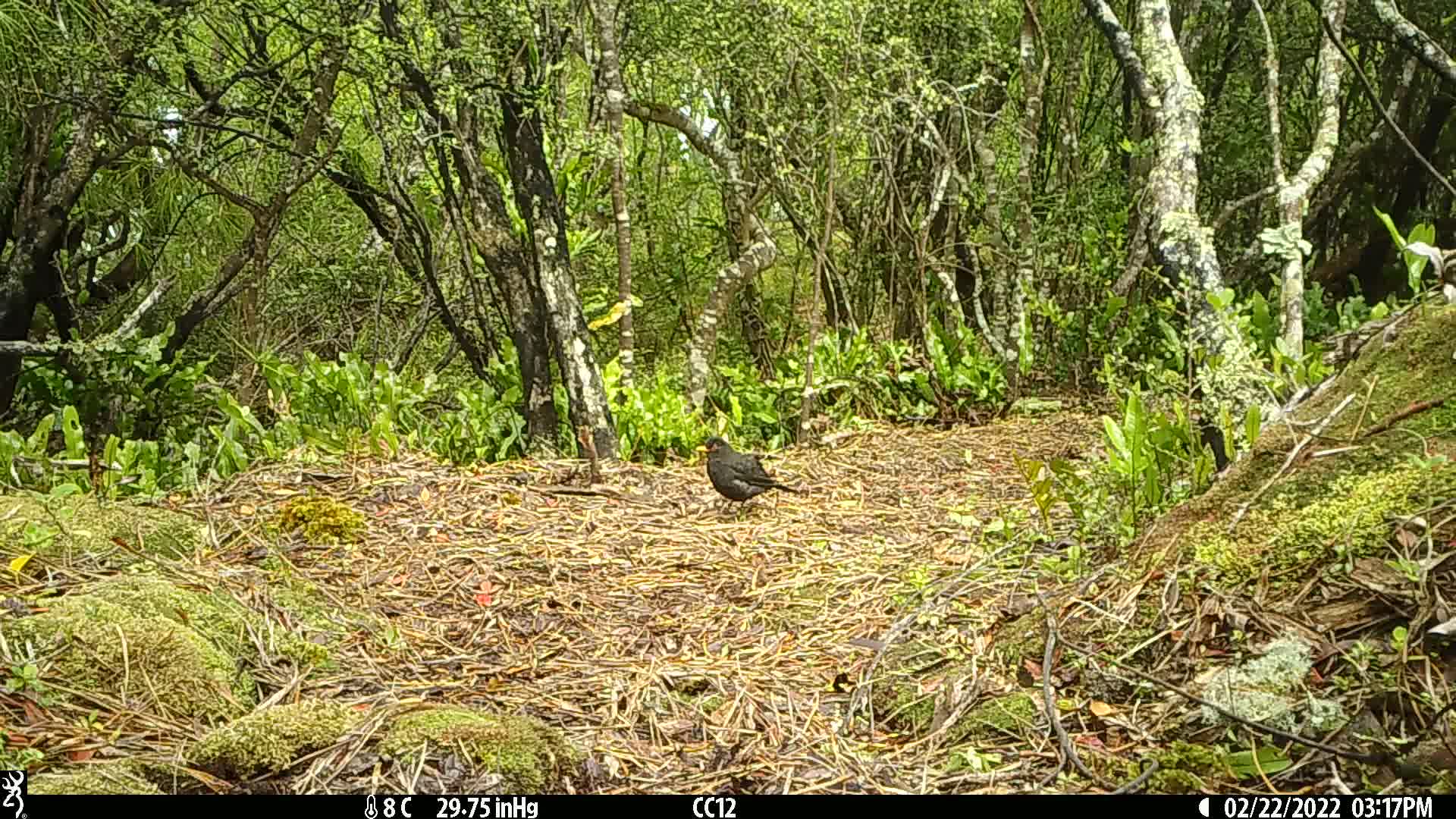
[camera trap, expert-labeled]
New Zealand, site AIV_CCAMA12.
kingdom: Animalia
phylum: Chordata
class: Aves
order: Passeriformes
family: Turdidae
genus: Turdus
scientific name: Turdus merula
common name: eurasian blackbird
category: blackbird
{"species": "blackbird (eurasian blackbird) (Turdus merula)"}